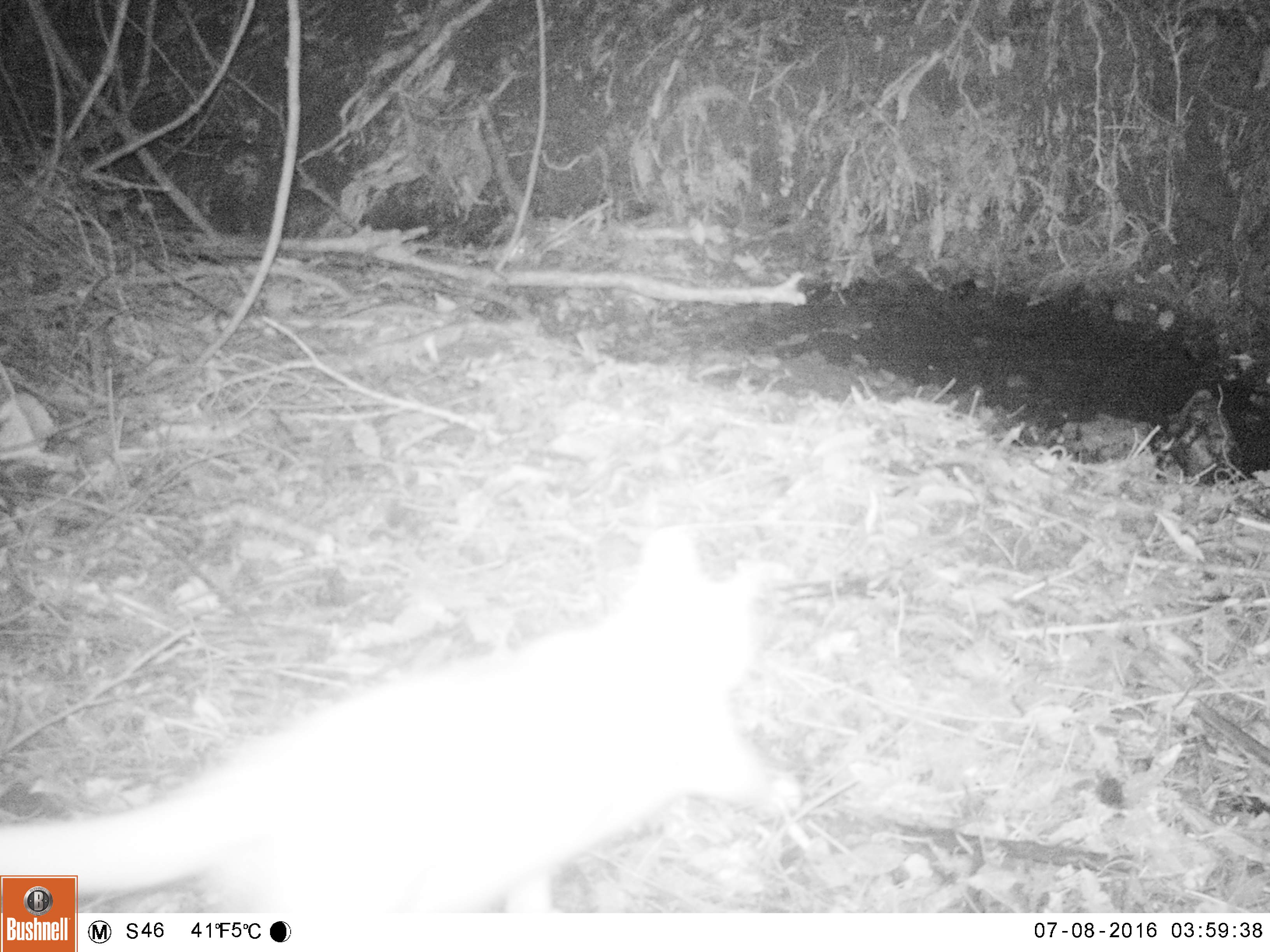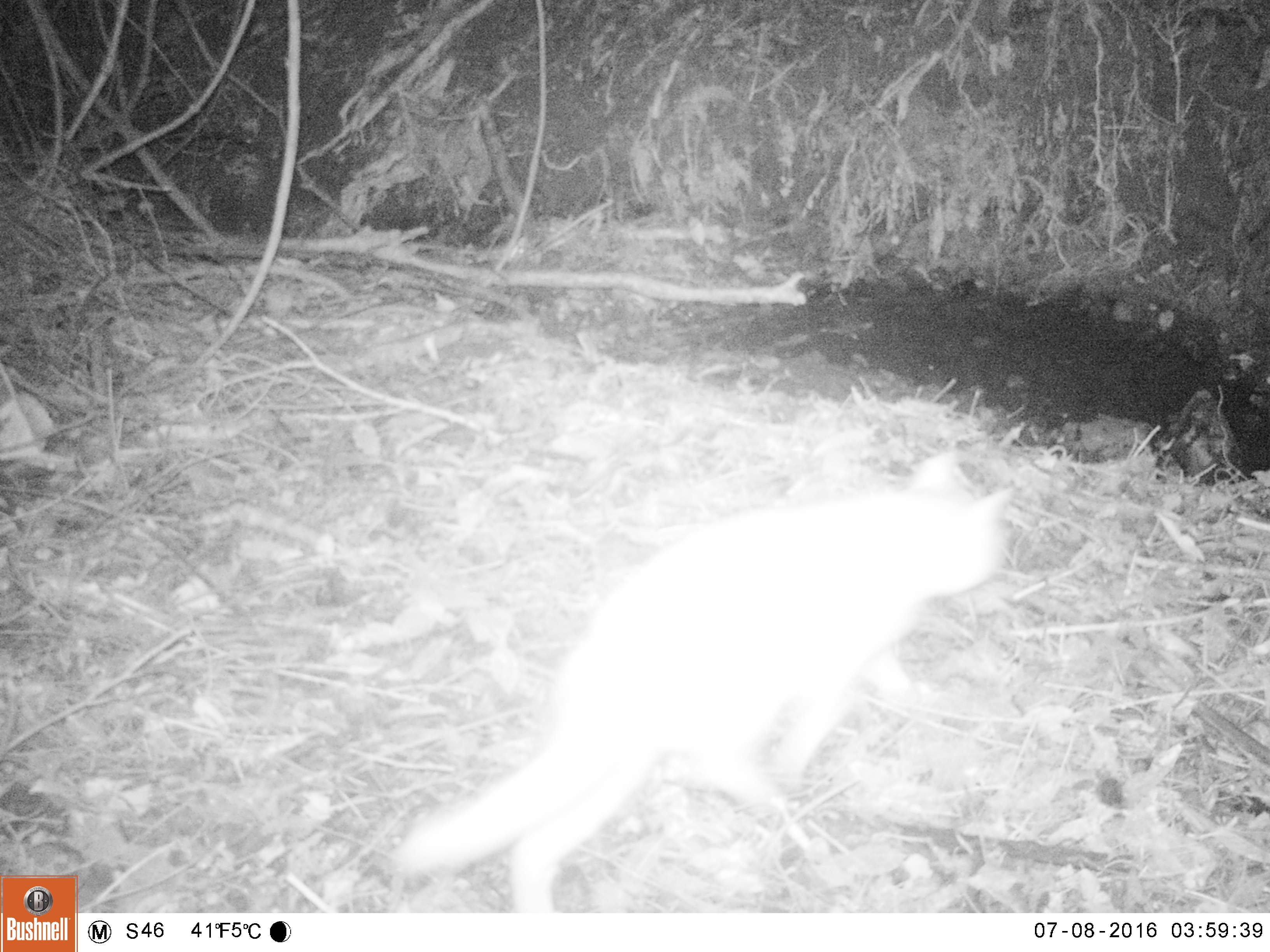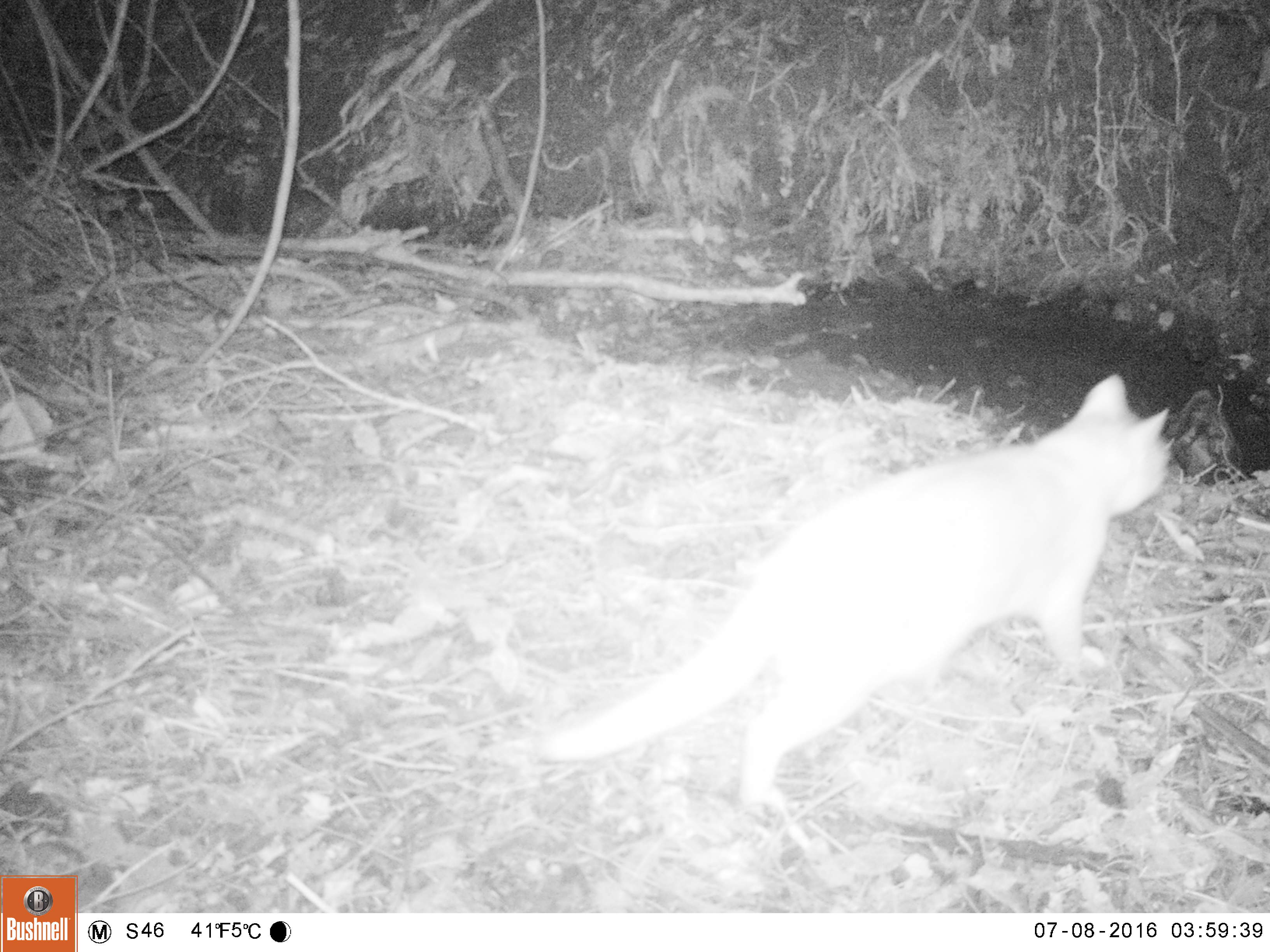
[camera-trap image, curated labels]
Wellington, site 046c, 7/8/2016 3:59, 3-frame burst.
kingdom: Animalia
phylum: Chordata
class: Mammalia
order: Carnivora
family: Felidae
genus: Felis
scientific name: Felis catus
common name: cat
Cat (Felis catus).